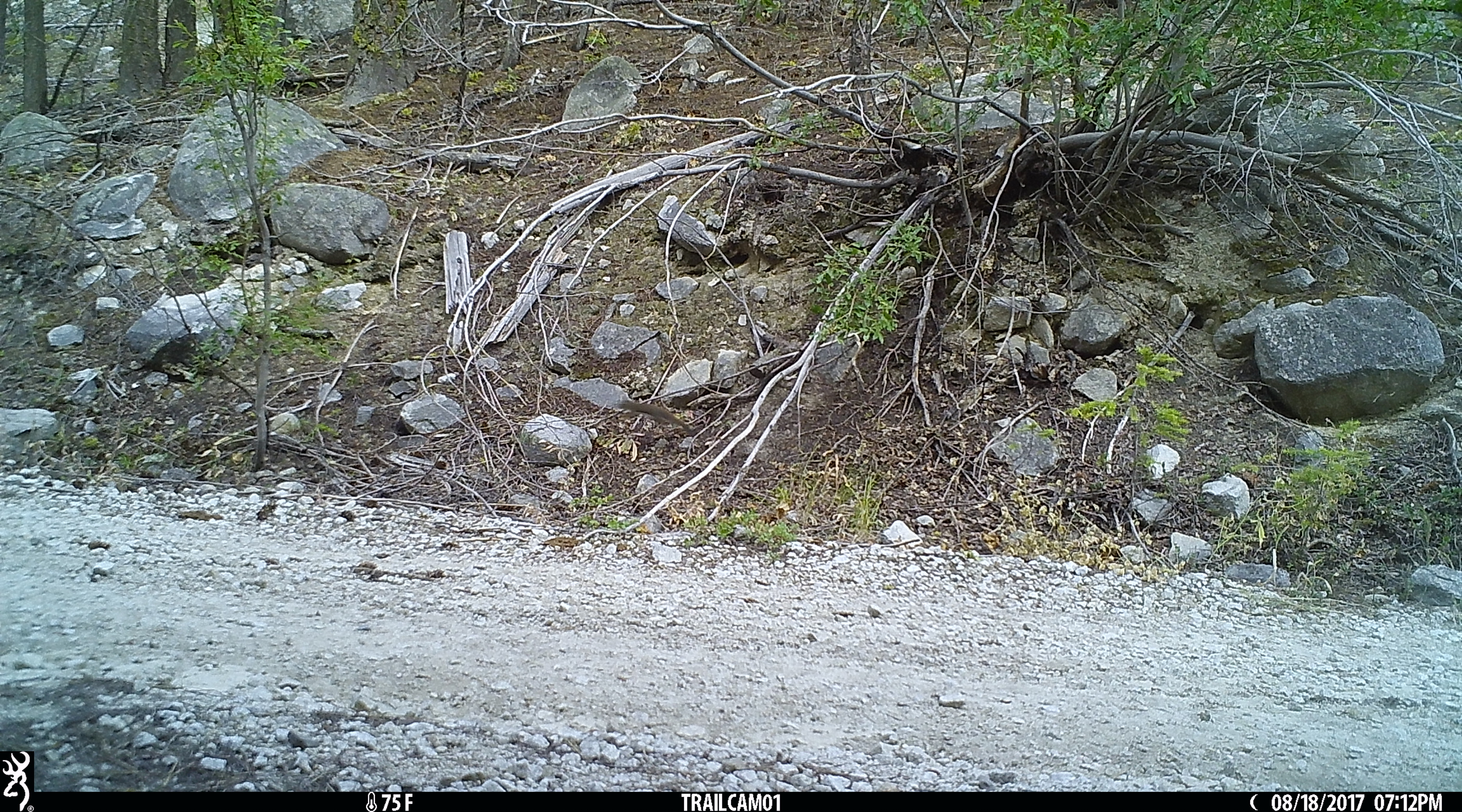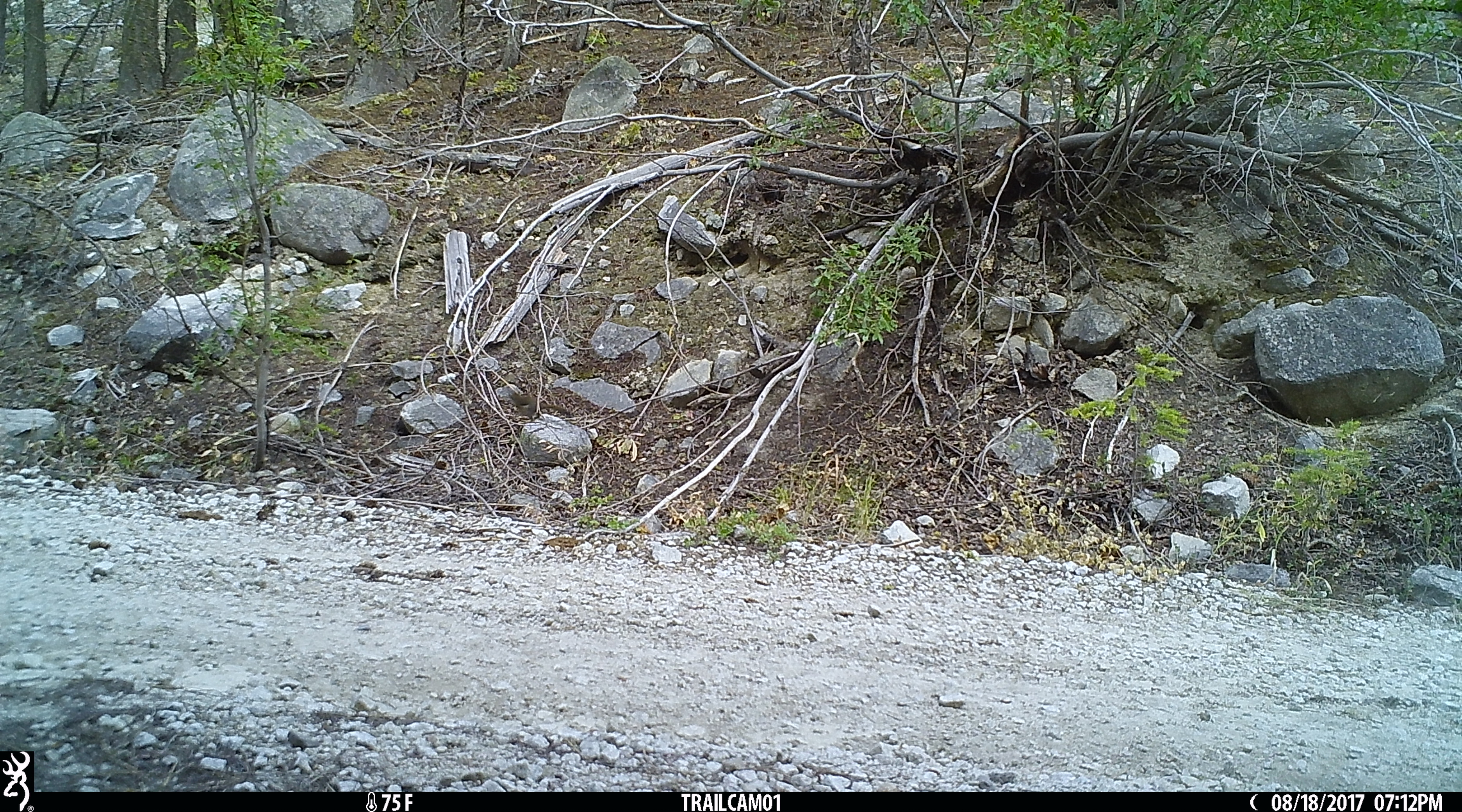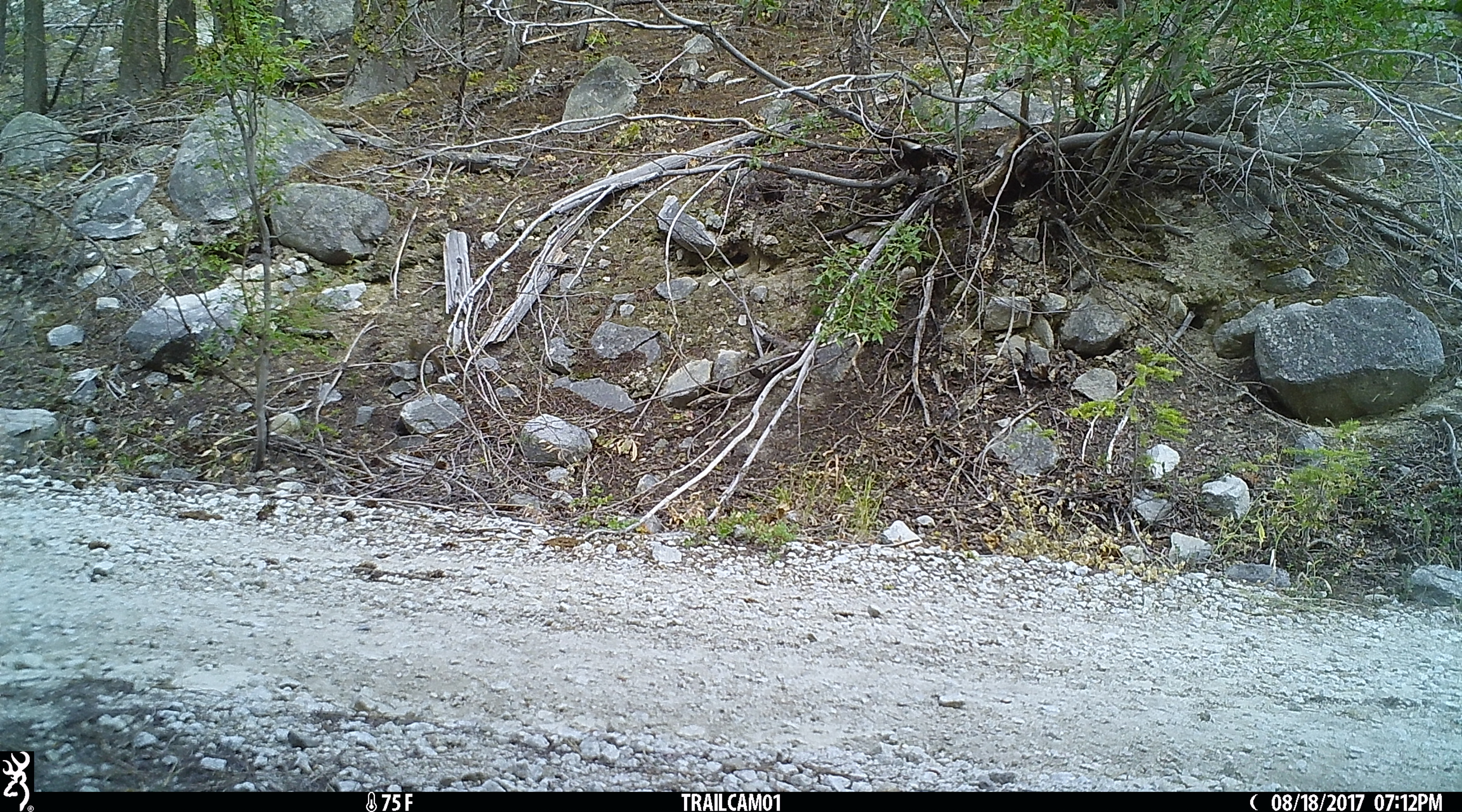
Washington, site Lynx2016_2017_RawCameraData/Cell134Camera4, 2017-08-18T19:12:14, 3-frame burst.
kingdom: Animalia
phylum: Chordata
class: Mammalia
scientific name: Mammalia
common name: small mammal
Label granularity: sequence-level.